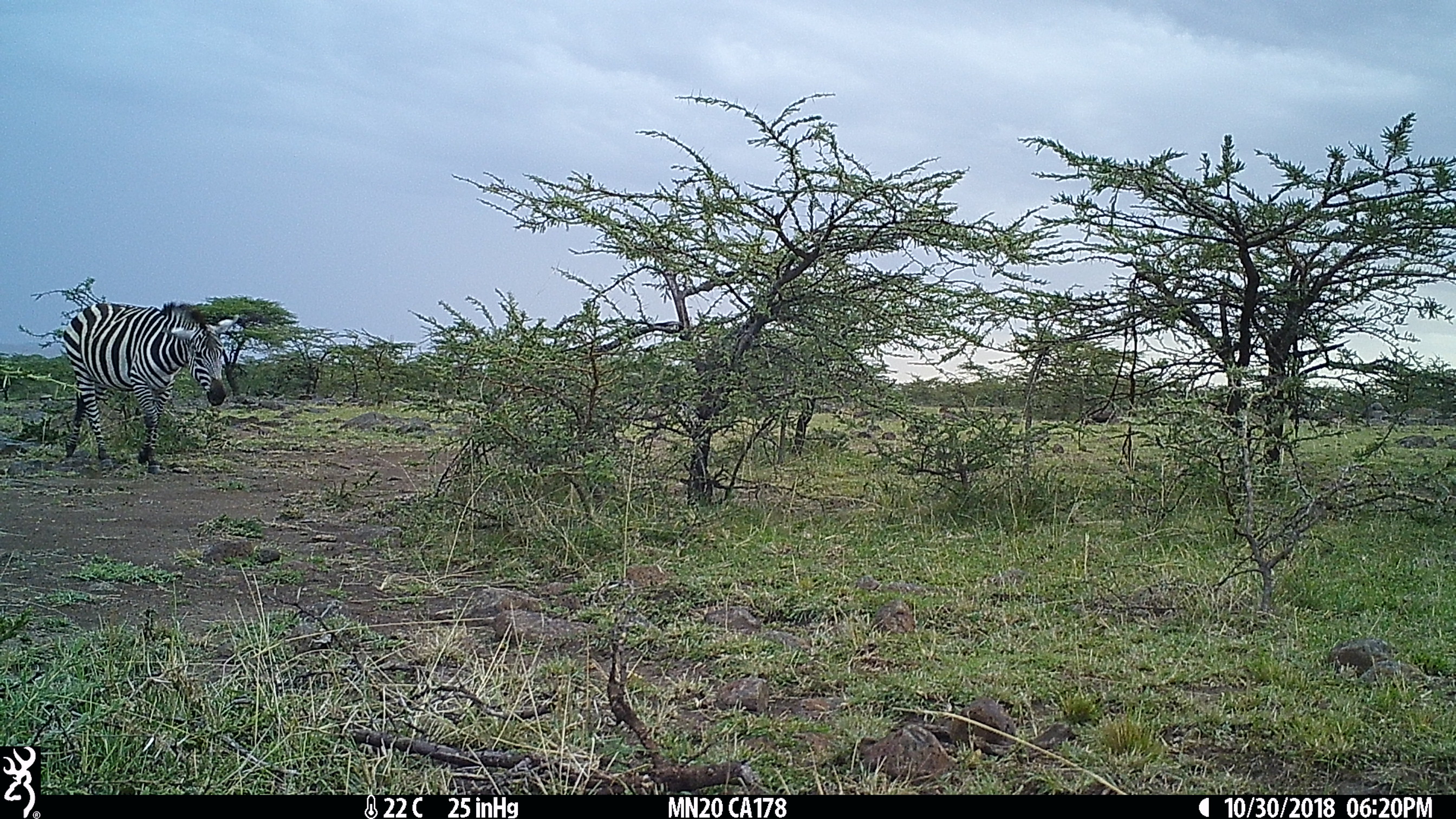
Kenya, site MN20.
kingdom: Animalia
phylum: Chordata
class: Mammalia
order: Perissodactyla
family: Equidae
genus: Equus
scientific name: Equus quagga burchellii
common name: burchell's zebra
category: zebra